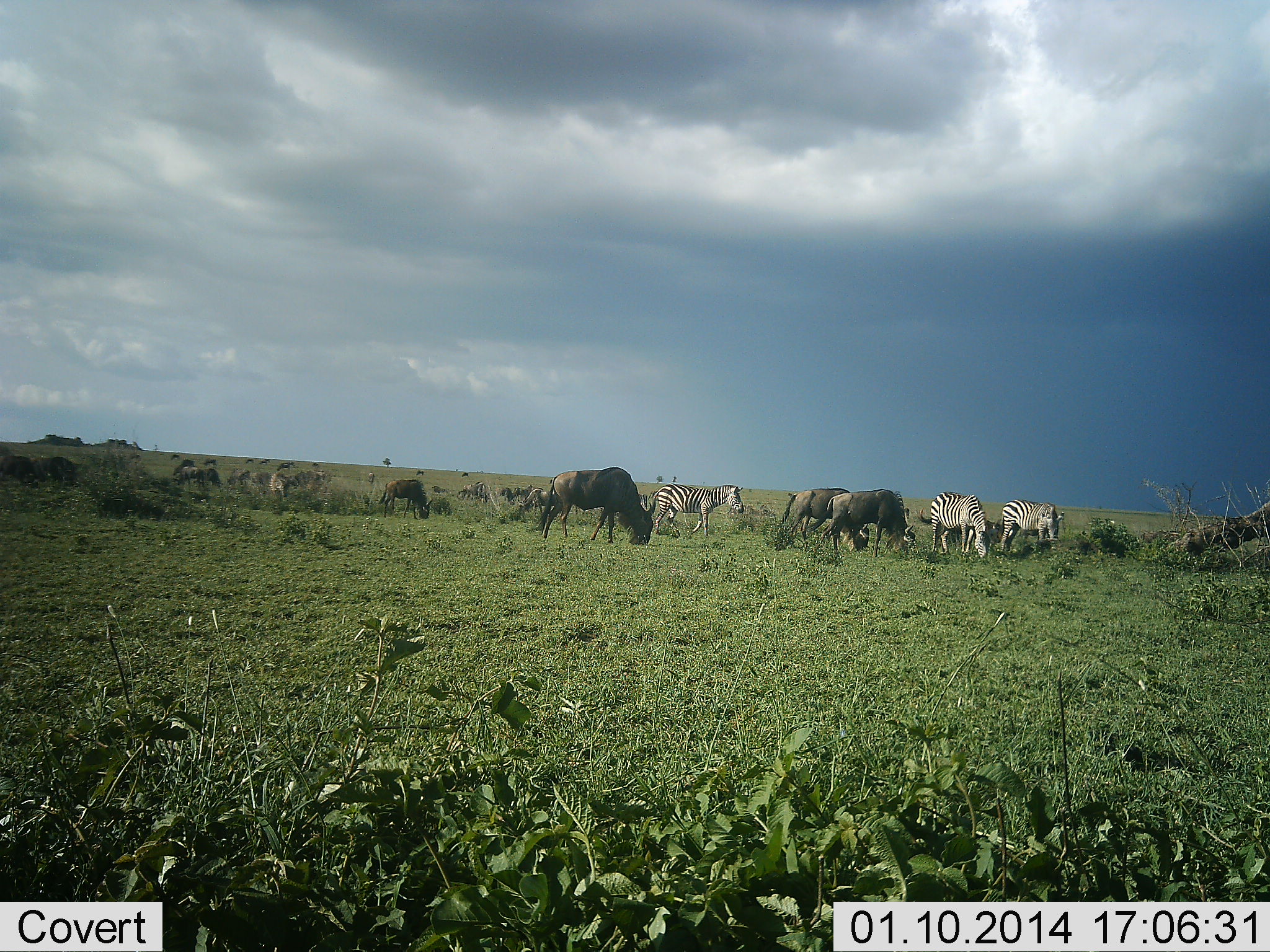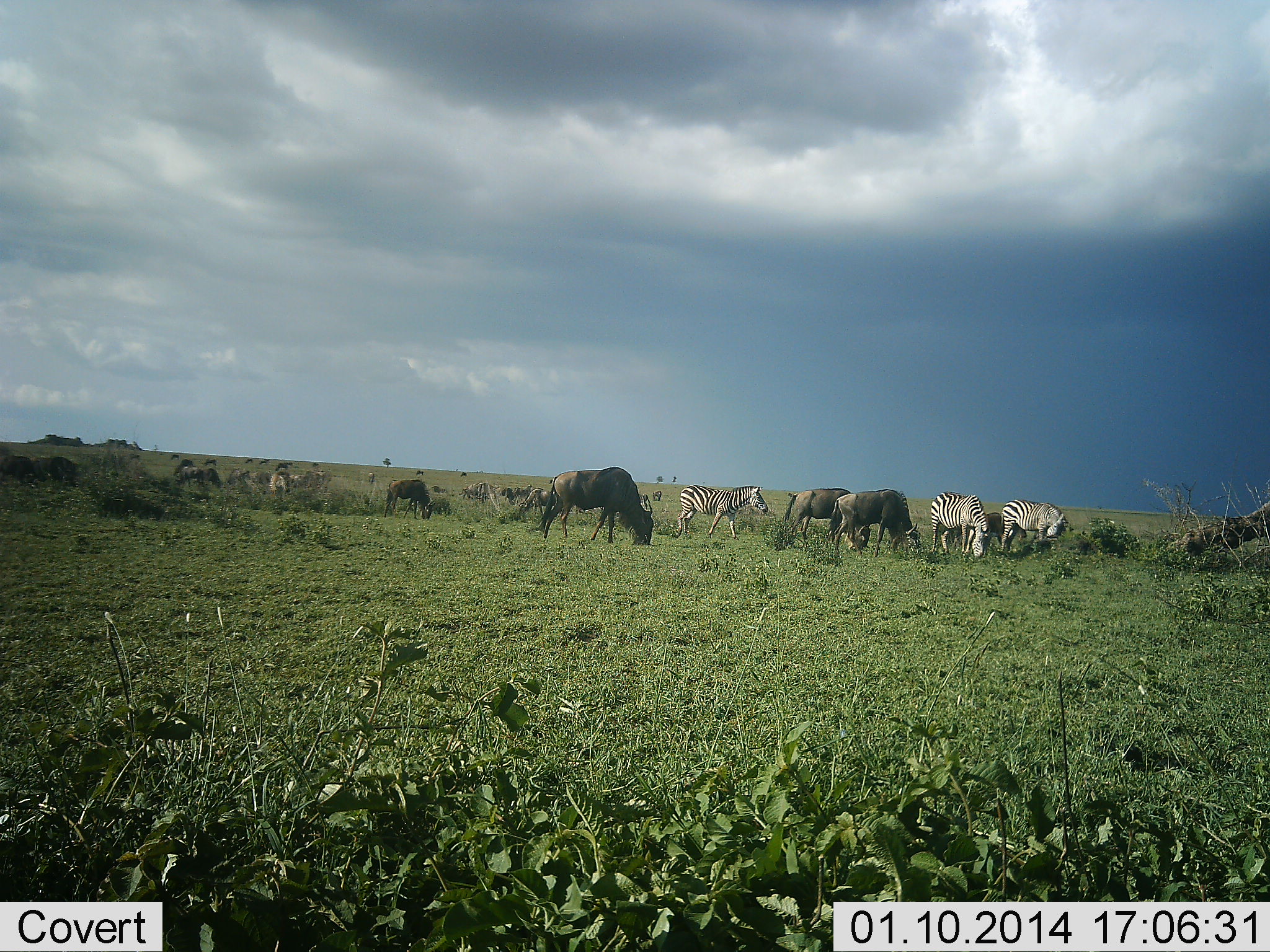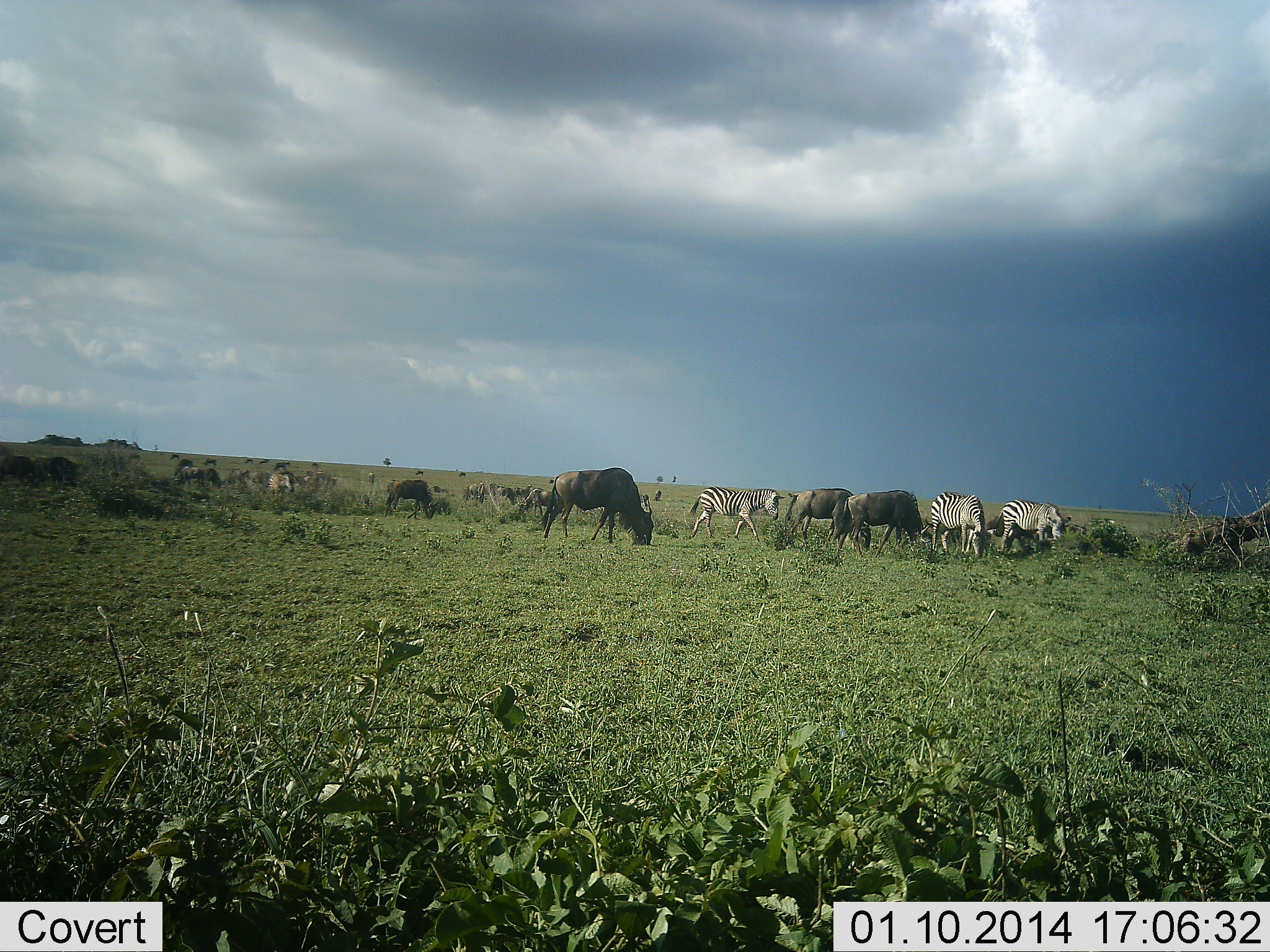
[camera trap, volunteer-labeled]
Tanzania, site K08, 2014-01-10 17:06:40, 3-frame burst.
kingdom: Animalia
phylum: Chordata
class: Mammalia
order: Artiodactyla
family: Bovidae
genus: Connochaetes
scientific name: Connochaetes taurinus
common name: blue wildebeest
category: wildebeest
Wildebeest (blue wildebeest) (Connochaetes taurinus), count 7. Behavior (volunteer vote fractions): standing 20%, resting 10%, moving 30%, interacting 10%. Young present (vote fraction): 0%. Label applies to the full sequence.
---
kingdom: Animalia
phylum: Chordata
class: Mammalia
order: Perissodactyla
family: Equidae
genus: Equus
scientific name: Equus quagga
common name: plains zebra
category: zebra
Zebra (plains zebra) (Equus quagga), count 3. Behavior (volunteer vote fractions): standing 30%, resting 10%, moving 40%, interacting 0%. Young present (vote fraction): 0%. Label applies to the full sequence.